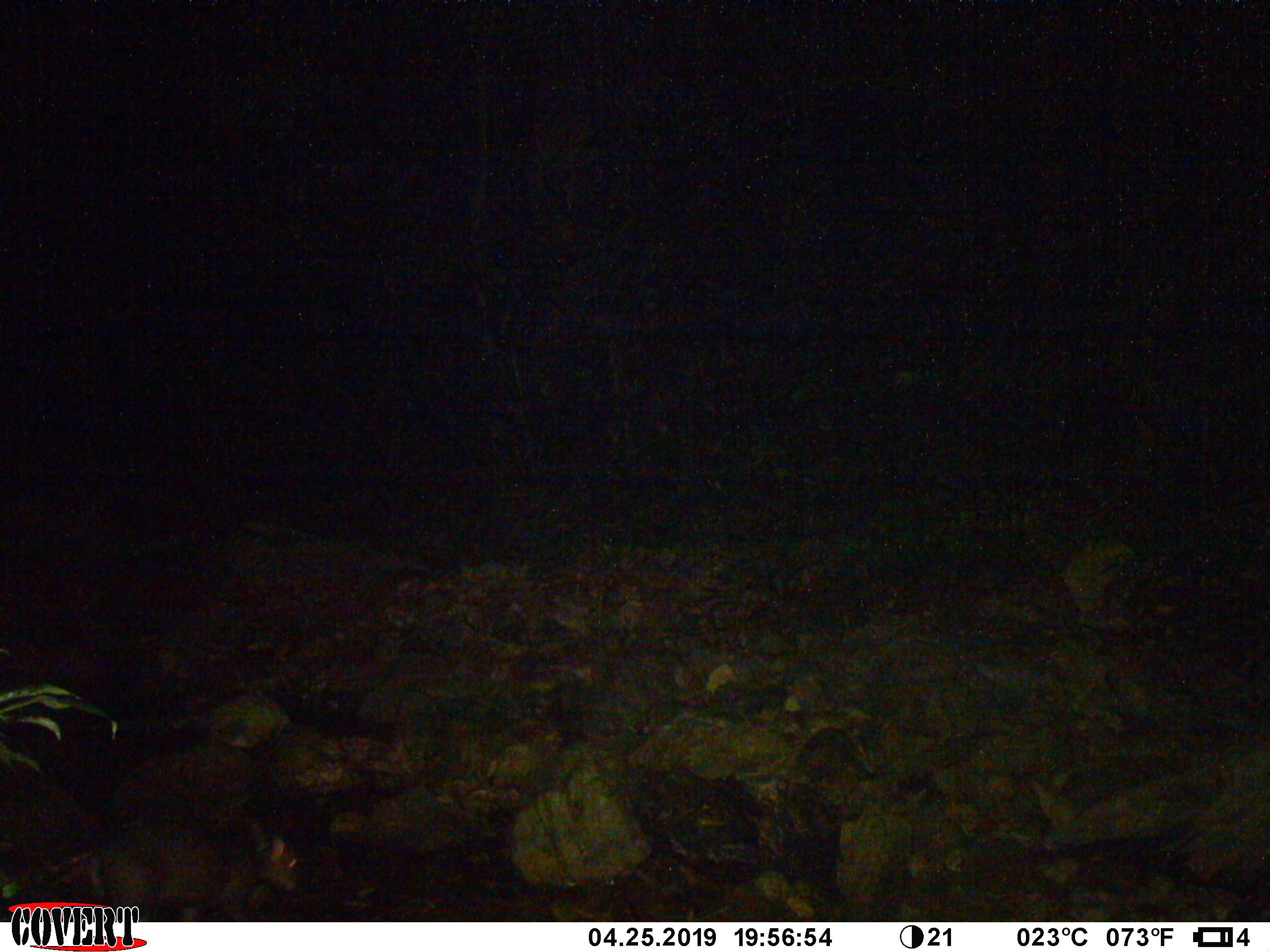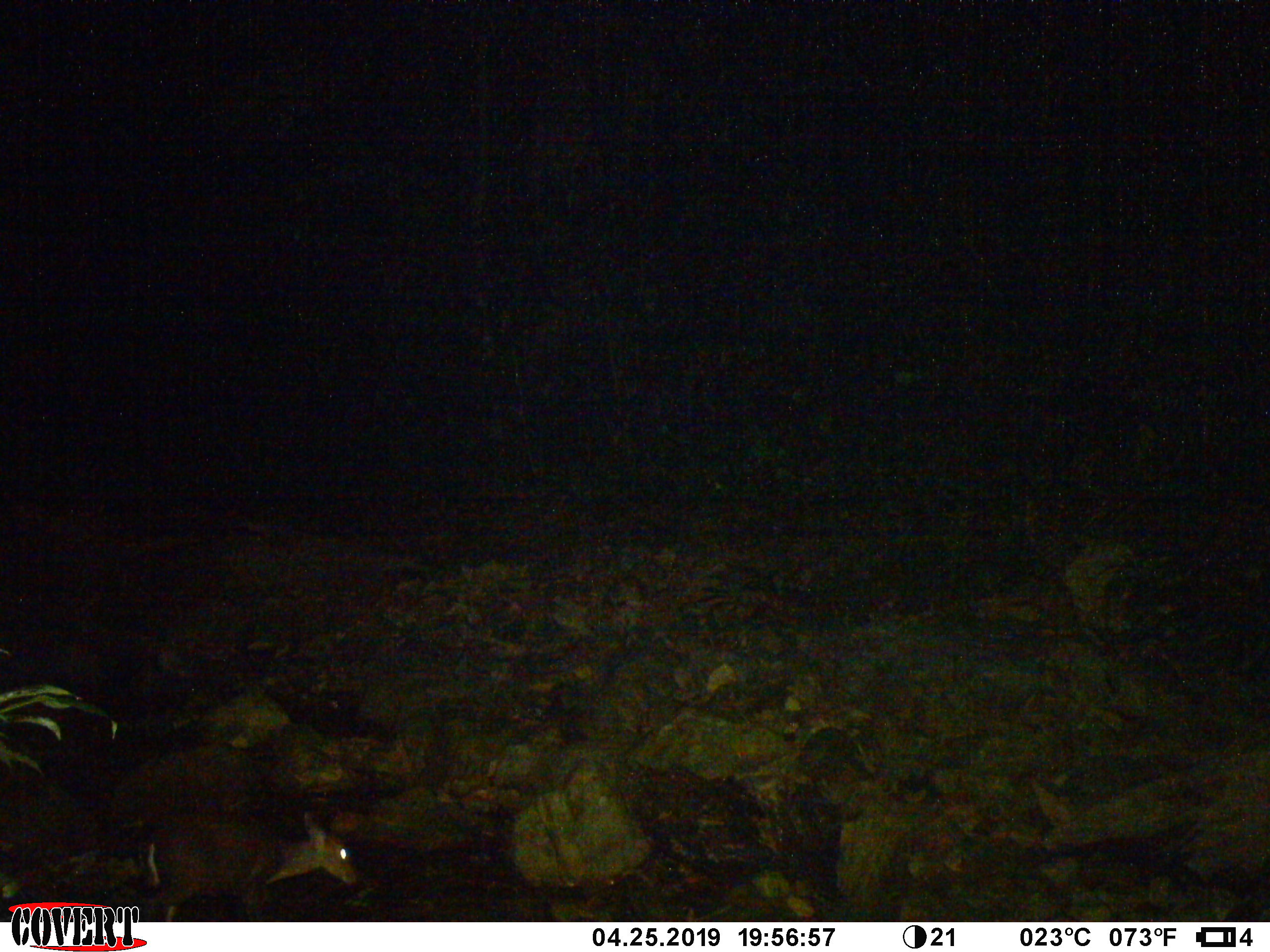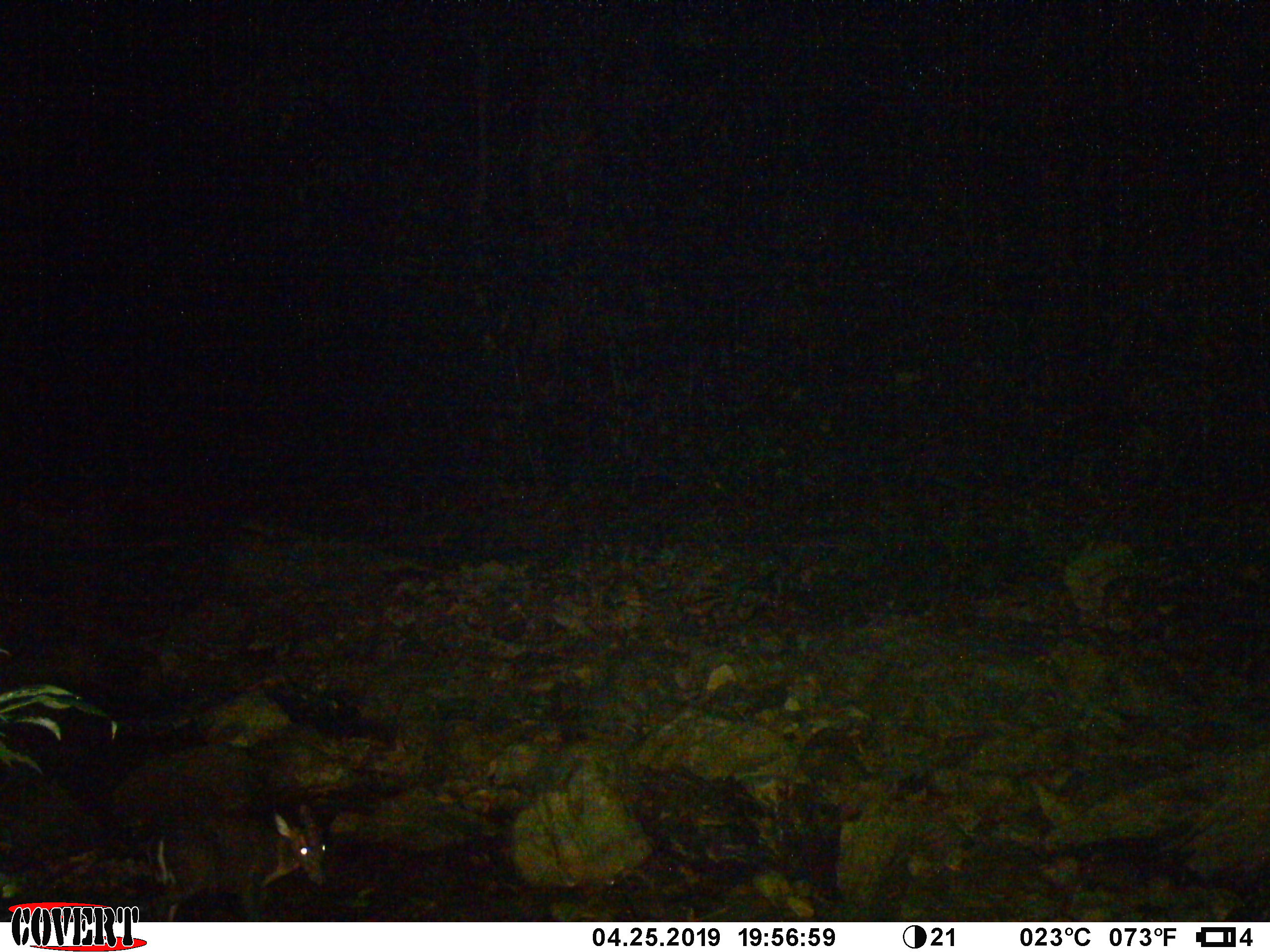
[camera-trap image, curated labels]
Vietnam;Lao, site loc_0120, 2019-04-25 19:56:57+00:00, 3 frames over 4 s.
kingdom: Animalia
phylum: Chordata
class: Mammalia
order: Artiodactyla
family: Cervidae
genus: Muntiacus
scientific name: Muntiacus rooseveltorum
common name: roosevelt's muntjac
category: roosevelts muntjac group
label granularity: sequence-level